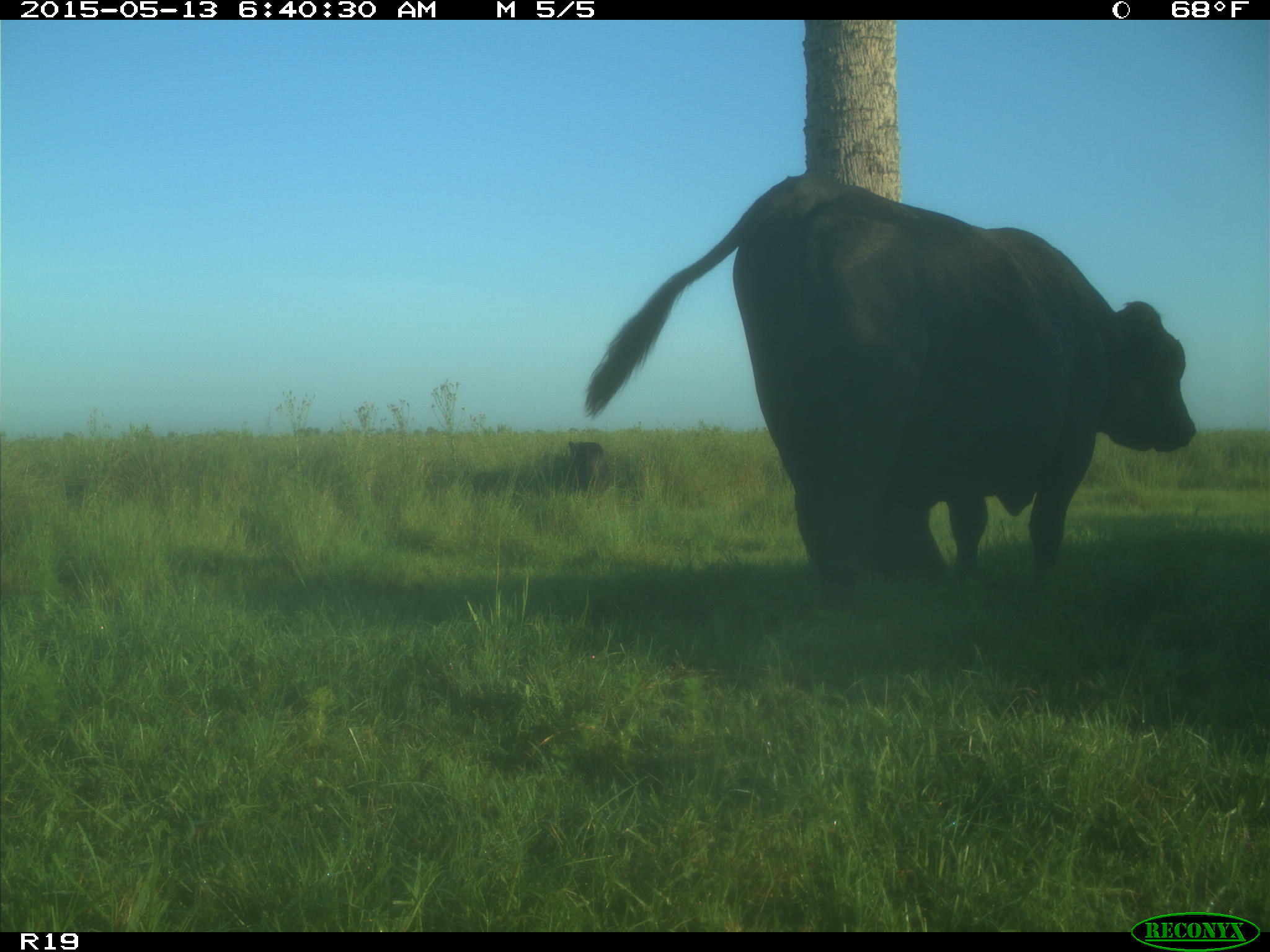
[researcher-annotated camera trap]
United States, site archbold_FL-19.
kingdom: Animalia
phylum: Chordata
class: Mammalia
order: Artiodactyla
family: Bovidae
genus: Bos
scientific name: Bos taurus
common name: domestic cow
Bos taurus (domestic cow).